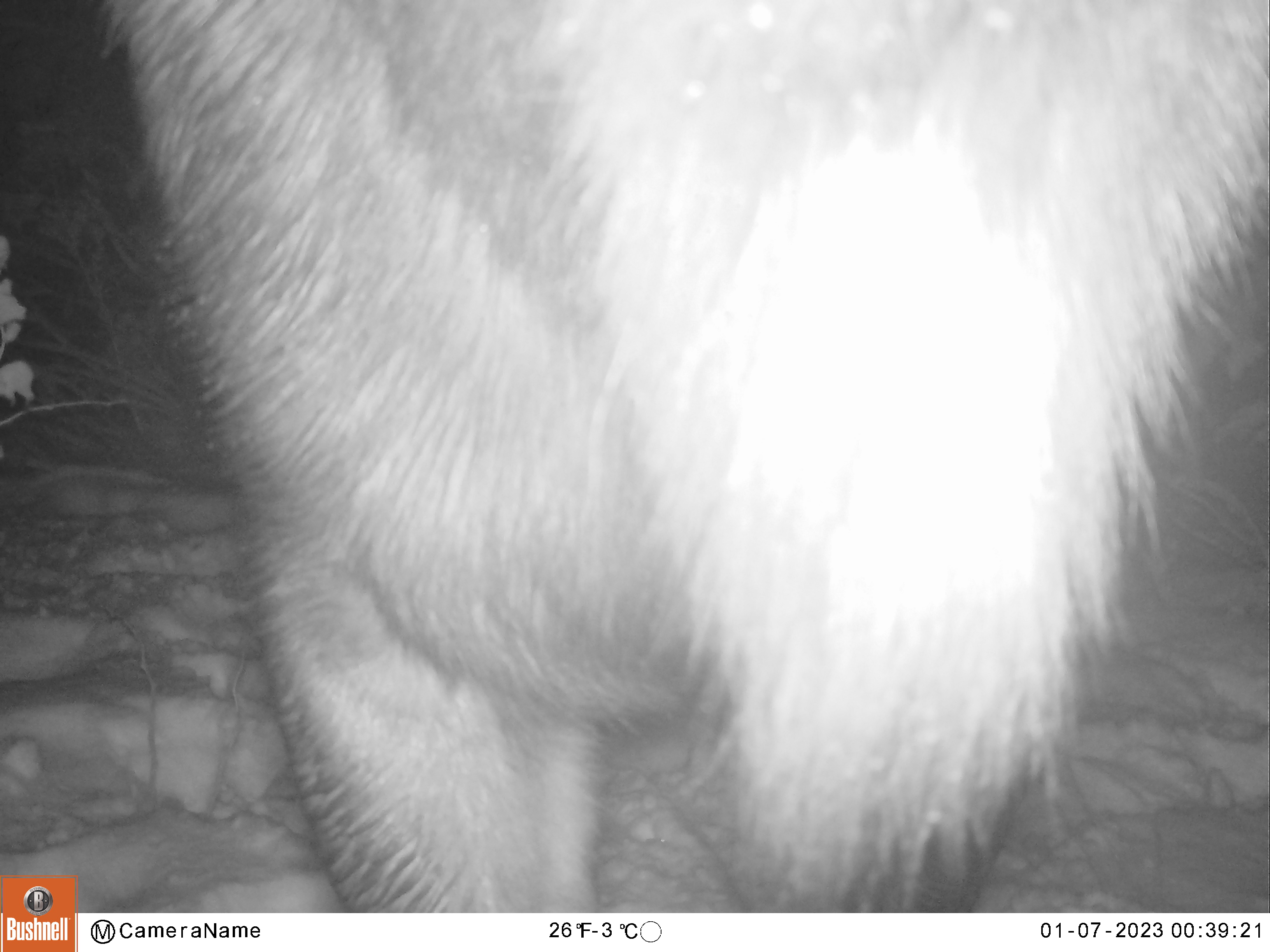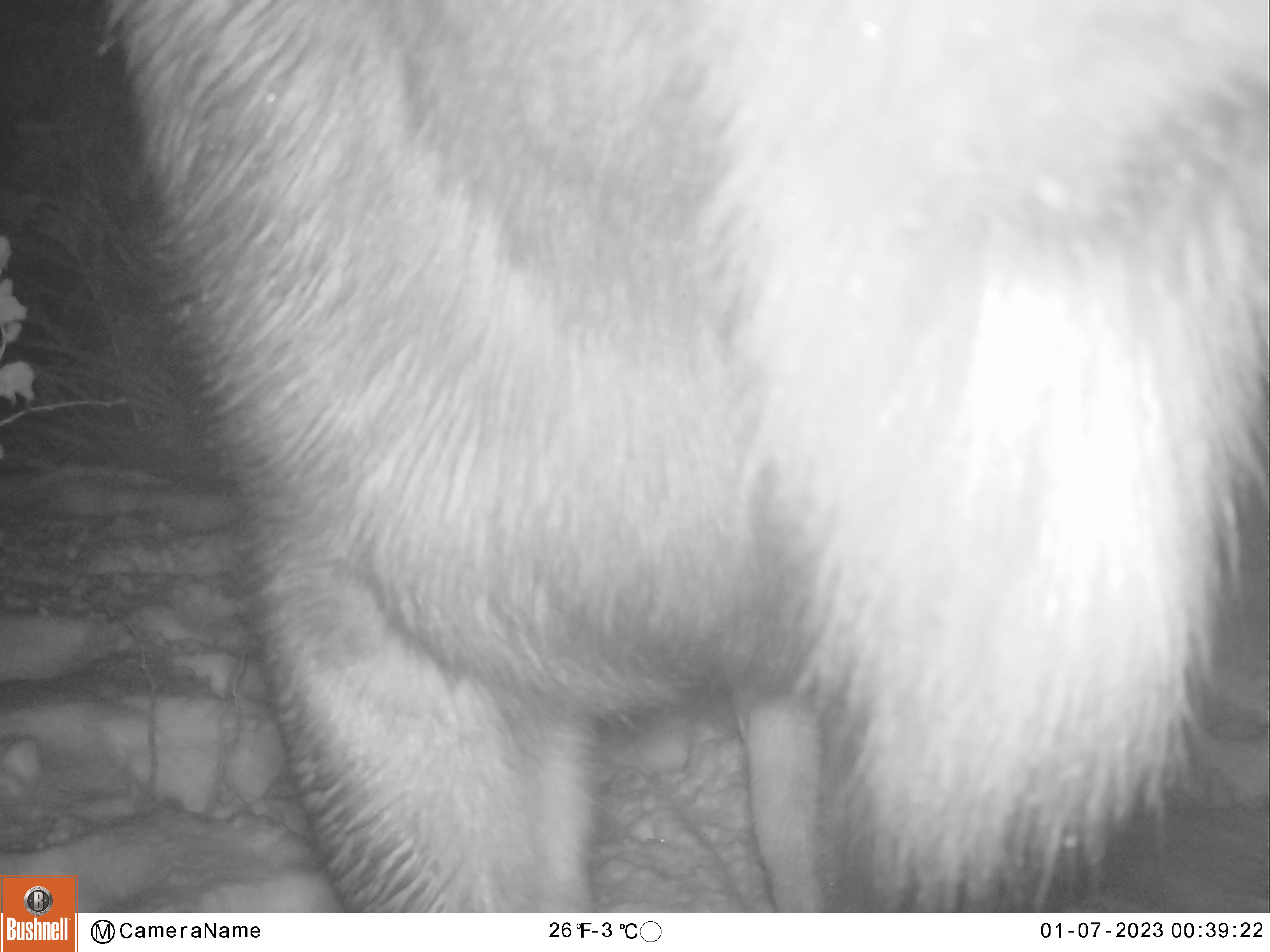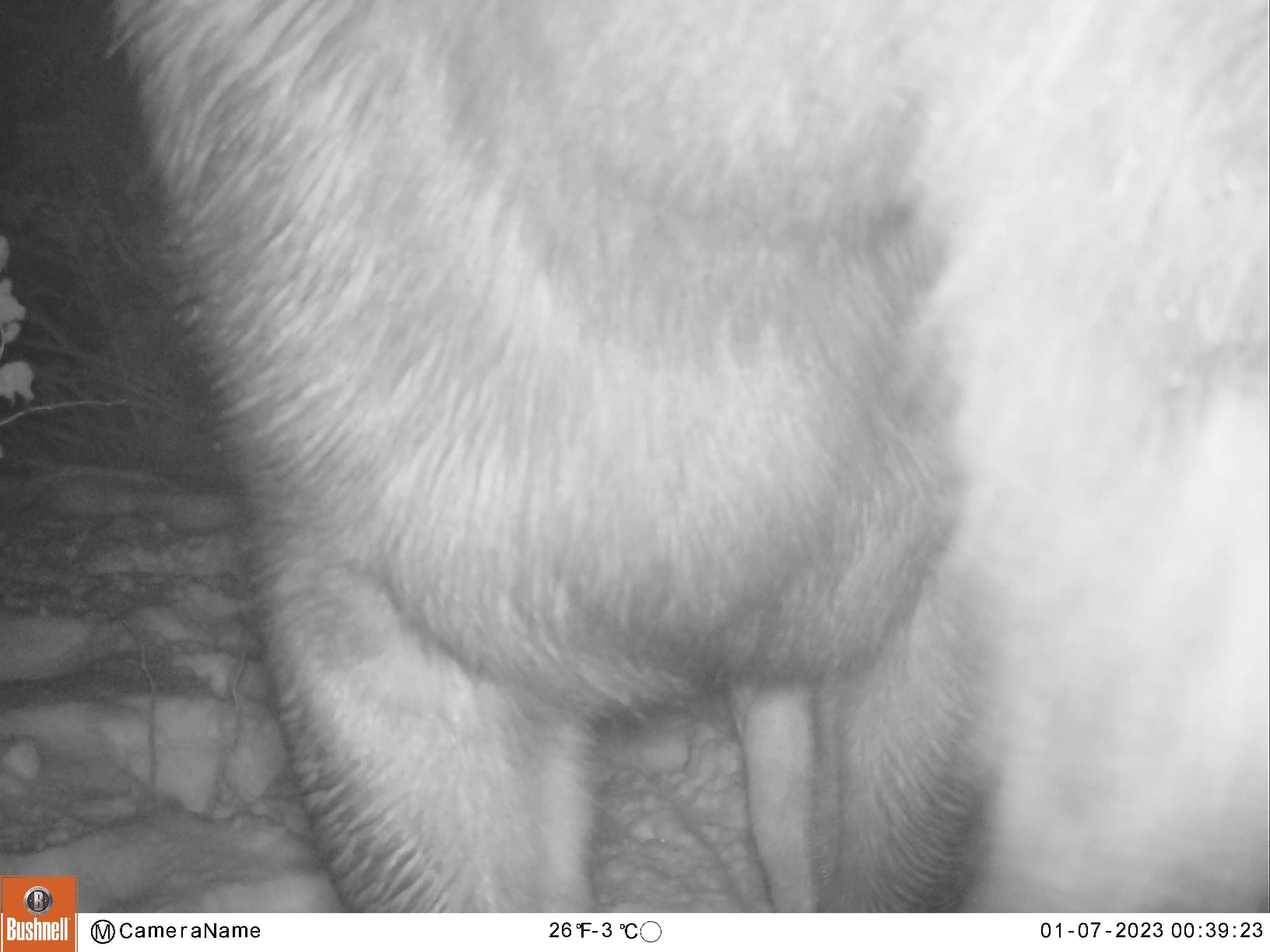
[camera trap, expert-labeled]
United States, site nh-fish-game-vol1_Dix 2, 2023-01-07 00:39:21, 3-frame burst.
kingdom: Animalia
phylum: Chordata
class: Mammalia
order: Artiodactyla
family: Cervidae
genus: Alces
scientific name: Alces alces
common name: moose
Moose (Alces alces).